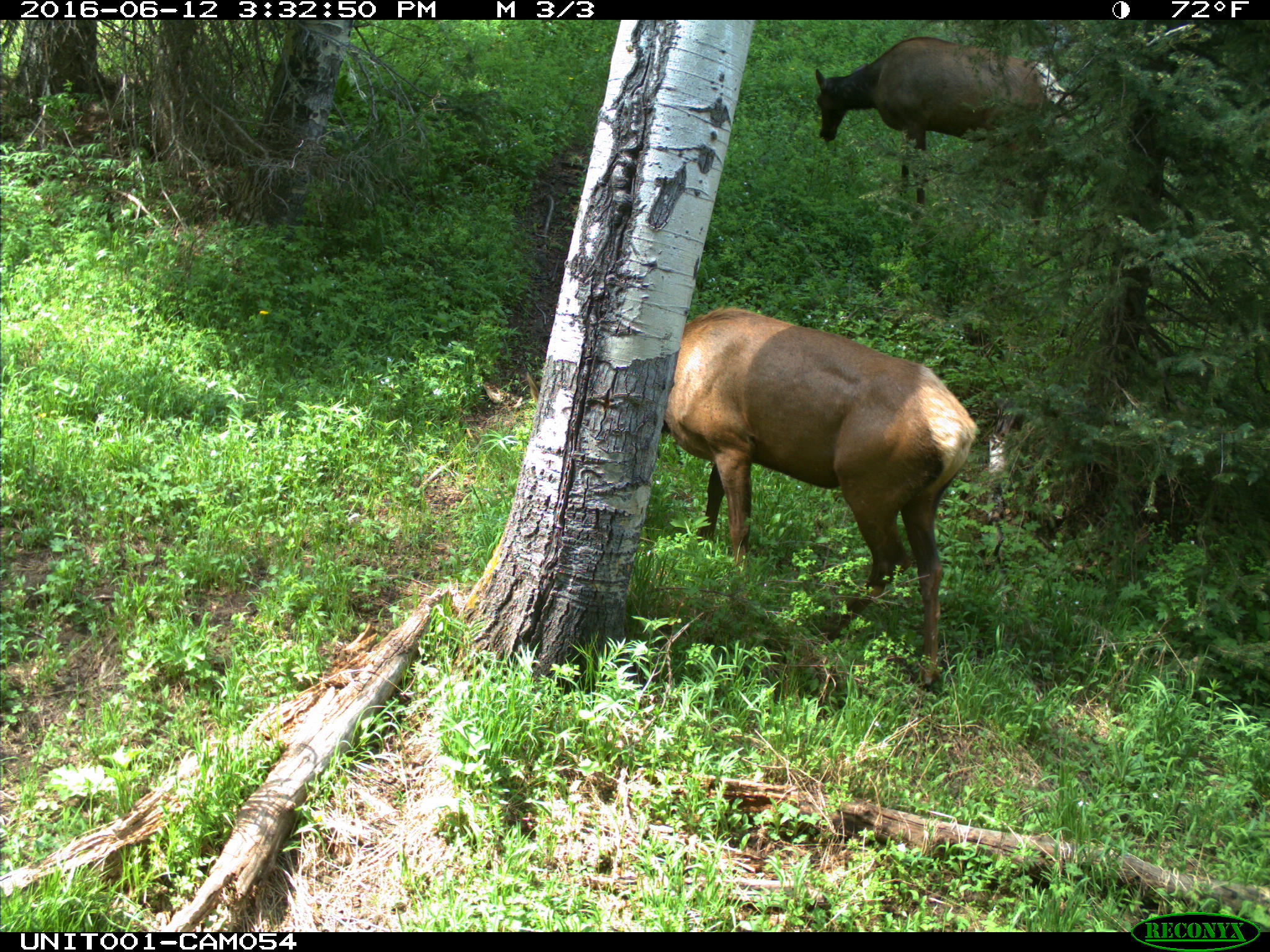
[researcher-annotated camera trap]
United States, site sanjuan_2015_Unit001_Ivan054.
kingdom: Animalia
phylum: Chordata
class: Mammalia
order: Artiodactyla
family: Cervidae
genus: Cervus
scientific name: Cervus elaphus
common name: red deer